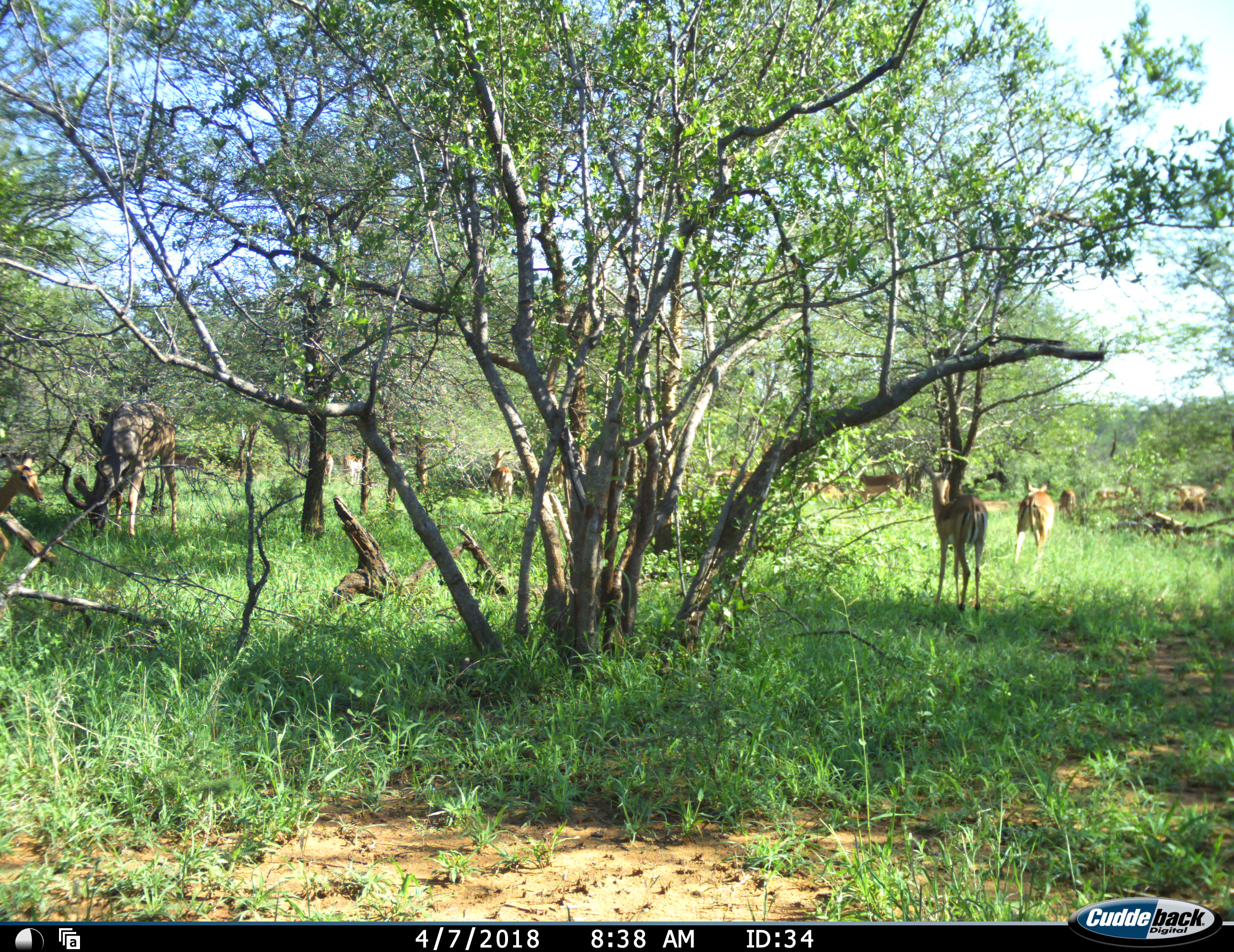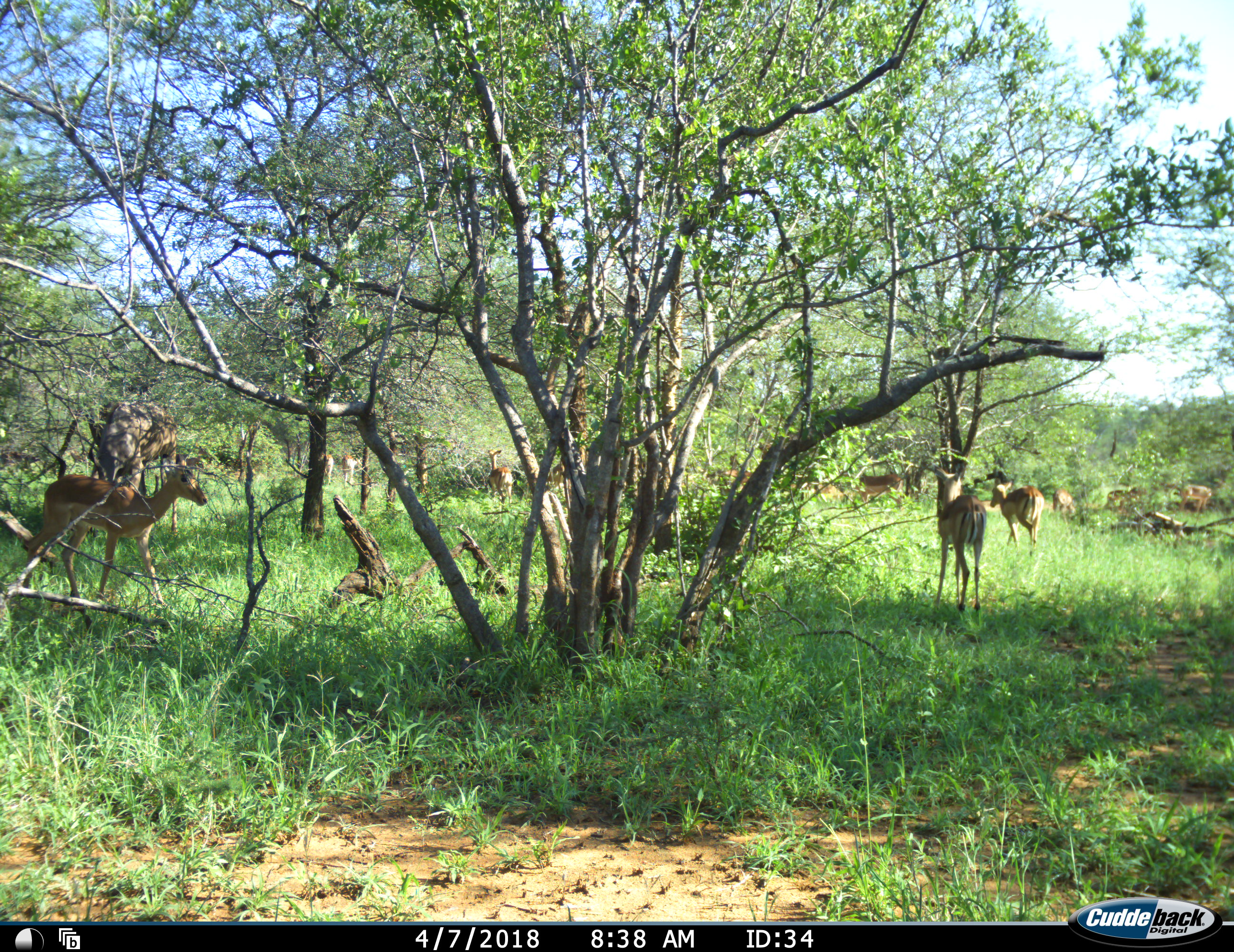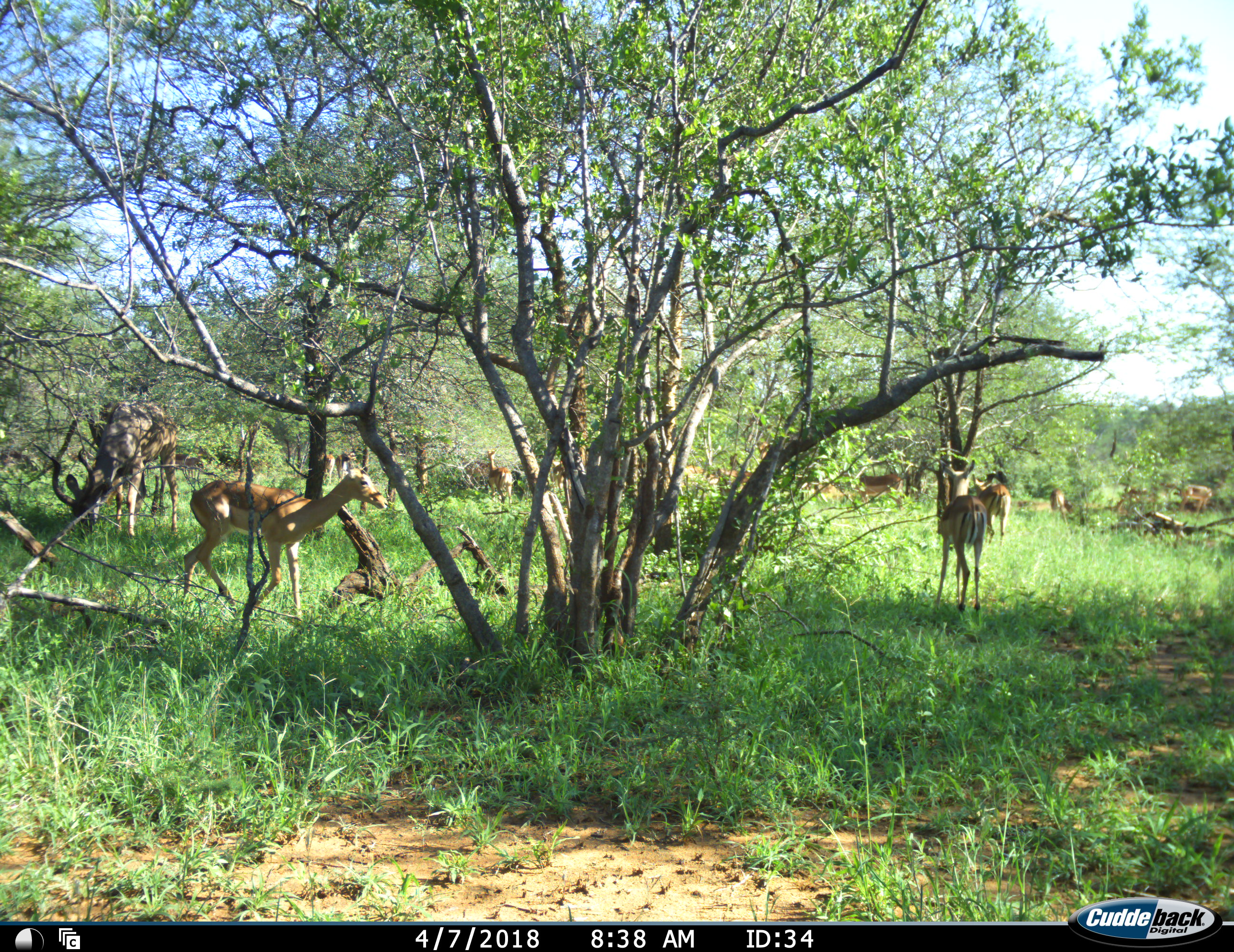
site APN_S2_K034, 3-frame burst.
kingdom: Animalia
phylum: Chordata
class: Mammalia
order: Artiodactyla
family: Bovidae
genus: Aepyceros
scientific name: Aepyceros melampus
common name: impala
Impala (Aepyceros melampus), count 11-50. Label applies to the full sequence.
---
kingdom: Animalia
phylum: Chordata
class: Mammalia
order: Artiodactyla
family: Bovidae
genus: Tragelaphus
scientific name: Tragelaphus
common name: kudu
Kudu (Tragelaphus), count 1. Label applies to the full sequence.